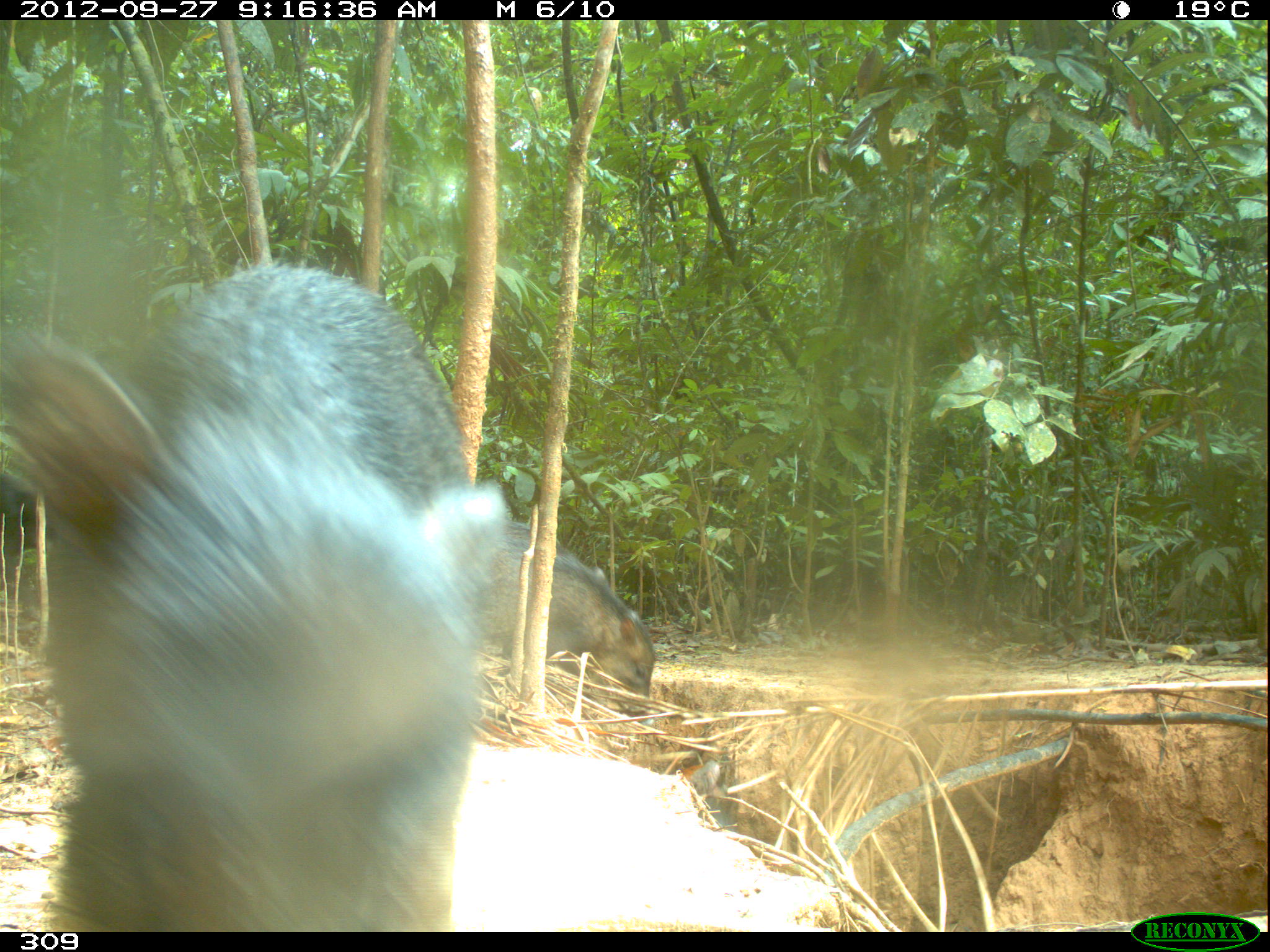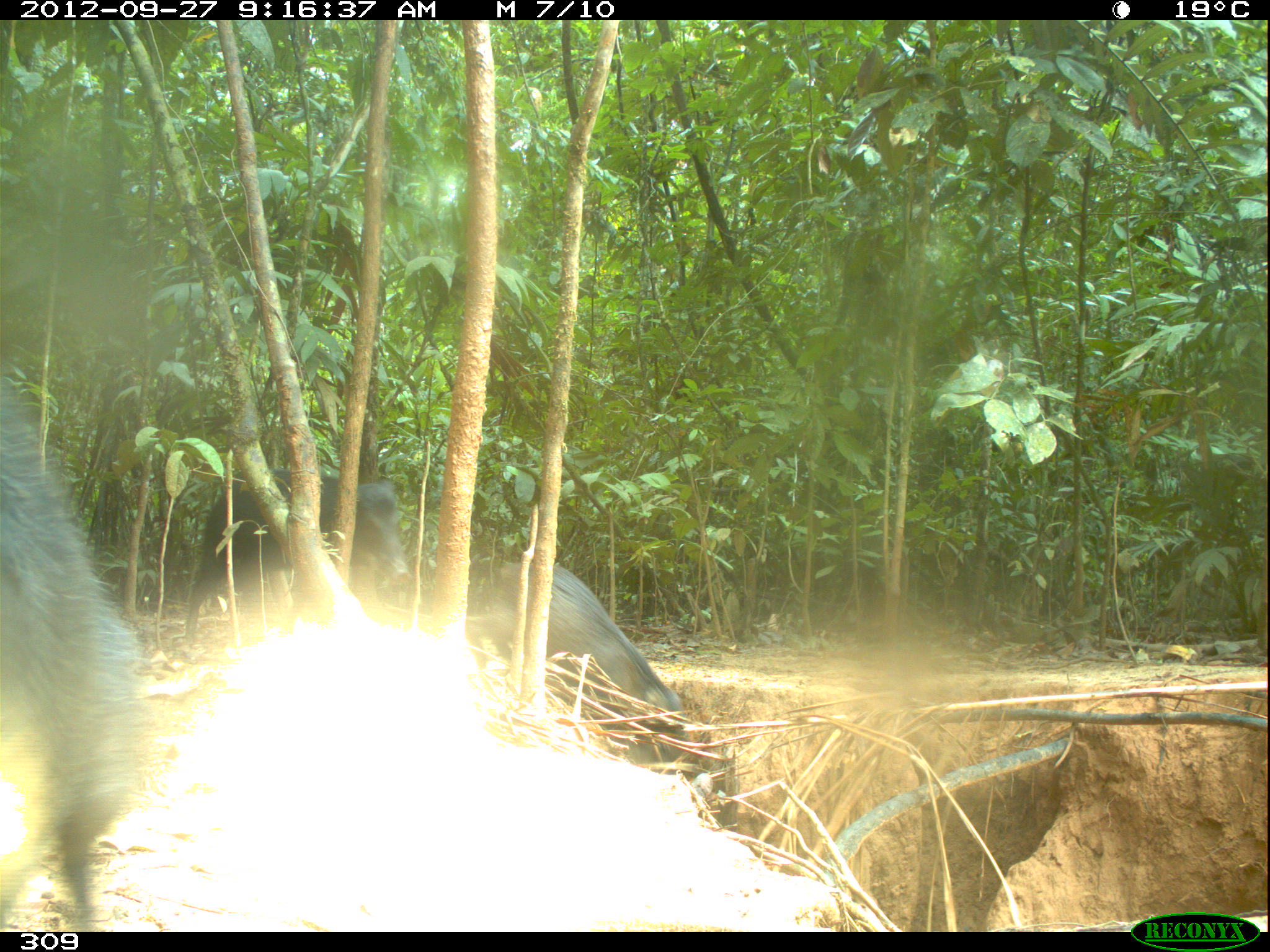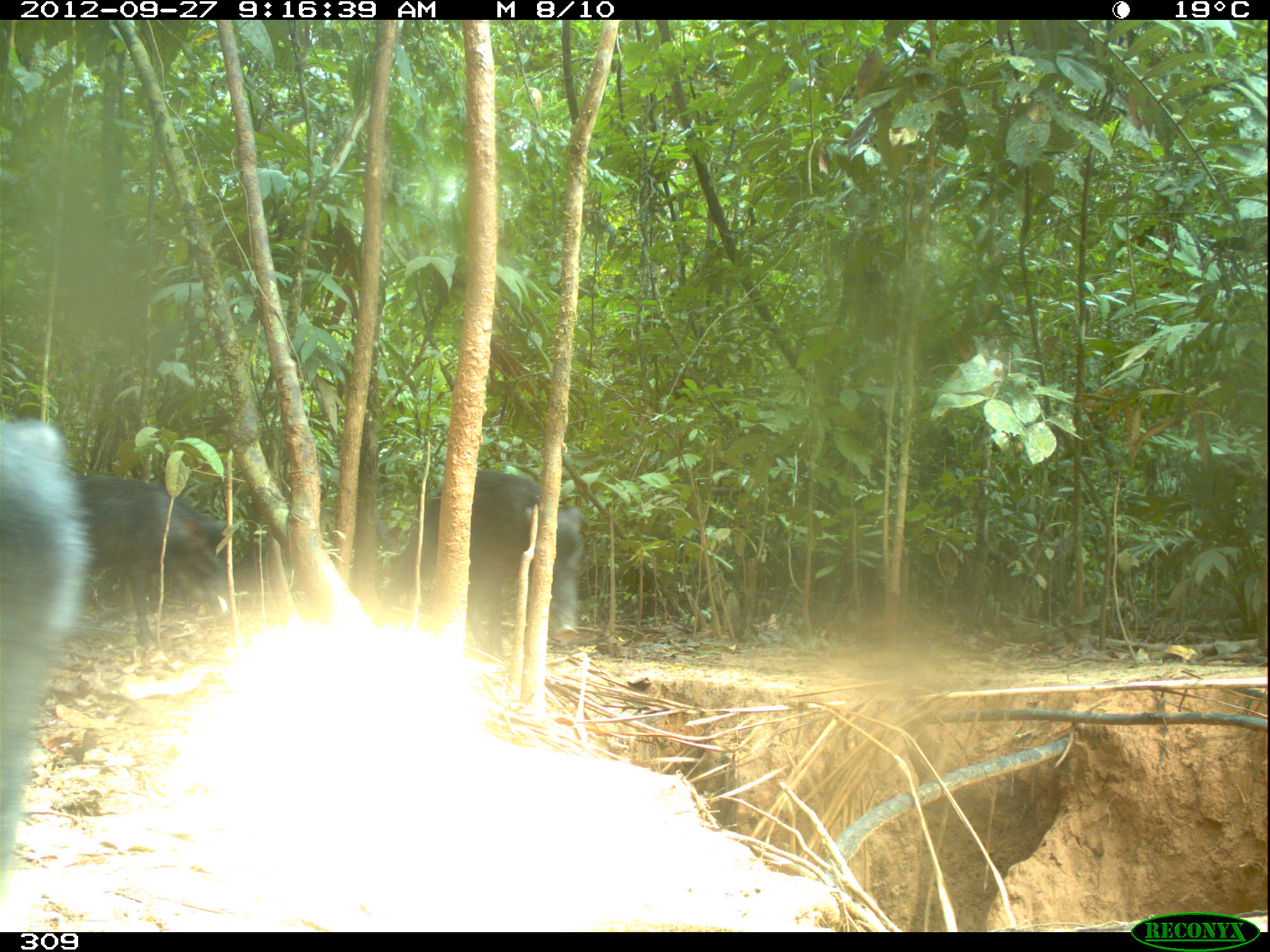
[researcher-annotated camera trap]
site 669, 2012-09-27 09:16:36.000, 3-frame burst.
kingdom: Animalia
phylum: Chordata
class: Mammalia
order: Artiodactyla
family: Tayassuidae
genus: Tayassu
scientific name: Tayassu pecari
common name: white-lipped peccary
Tayassu pecari (white-lipped peccary).